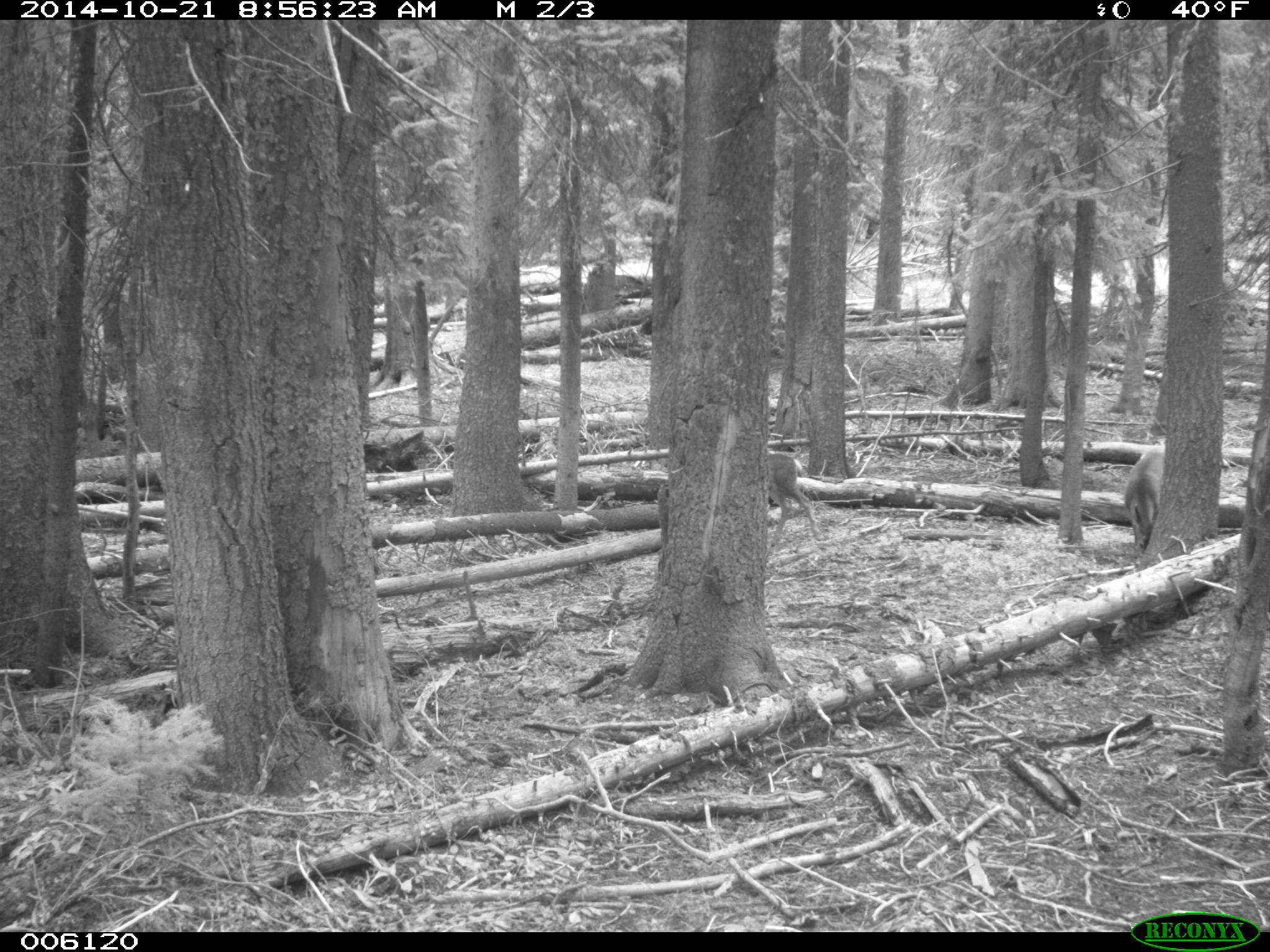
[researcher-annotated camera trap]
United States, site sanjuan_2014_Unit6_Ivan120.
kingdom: Animalia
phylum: Chordata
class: Mammalia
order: Artiodactyla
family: Cervidae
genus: Odocoileus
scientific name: Odocoileus hemionus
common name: mule deer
Odocoileus hemionus (mule deer).